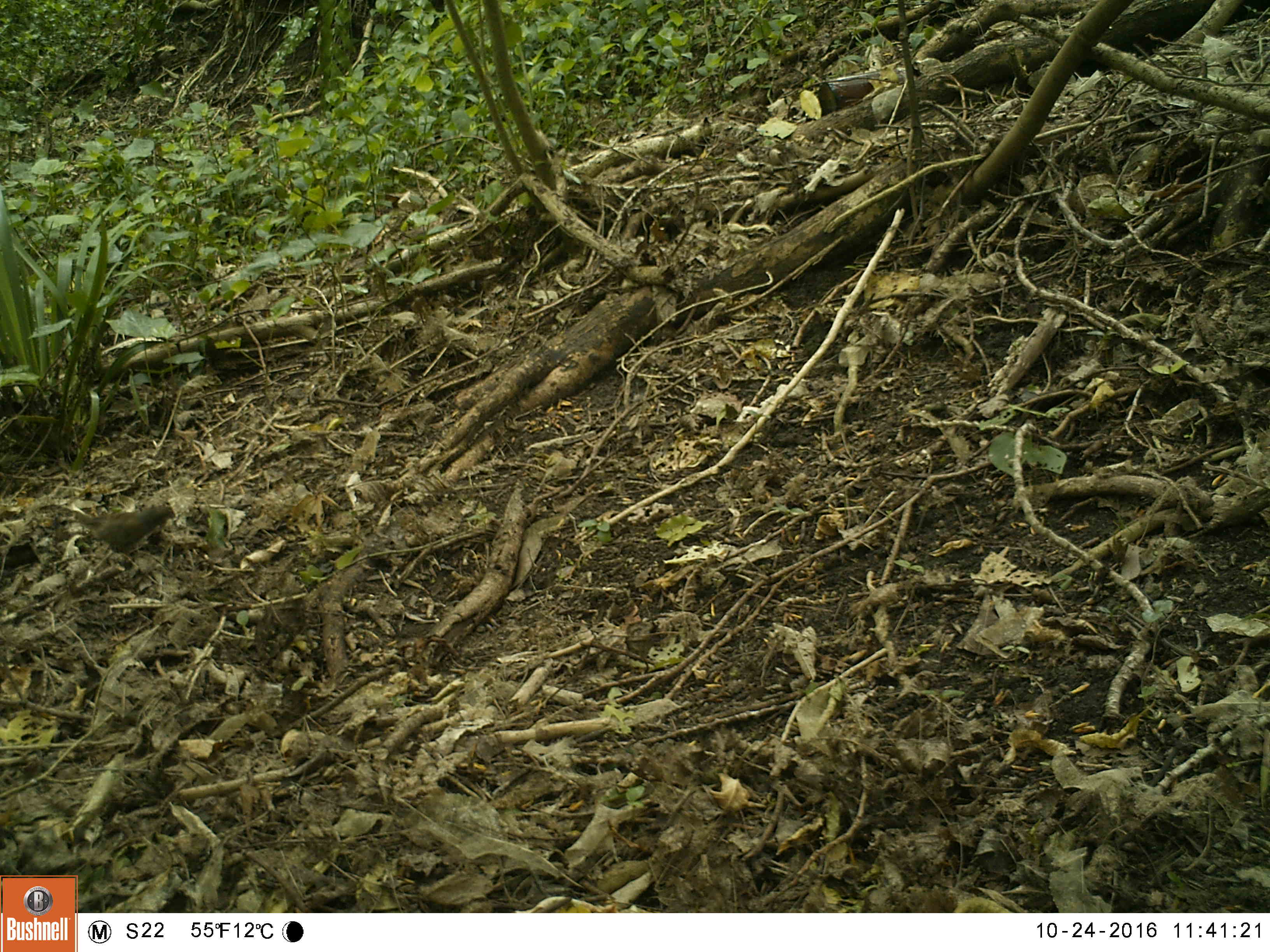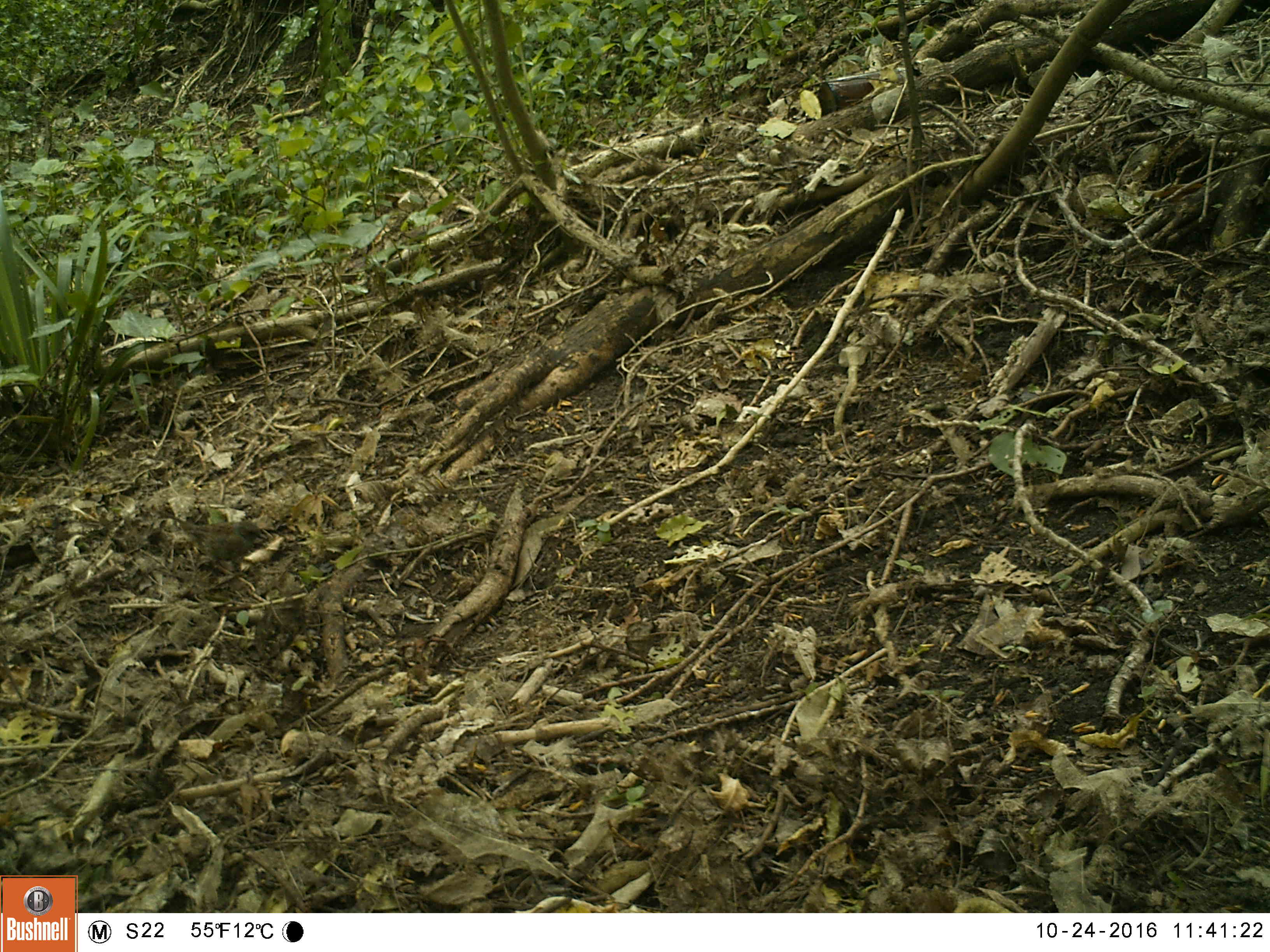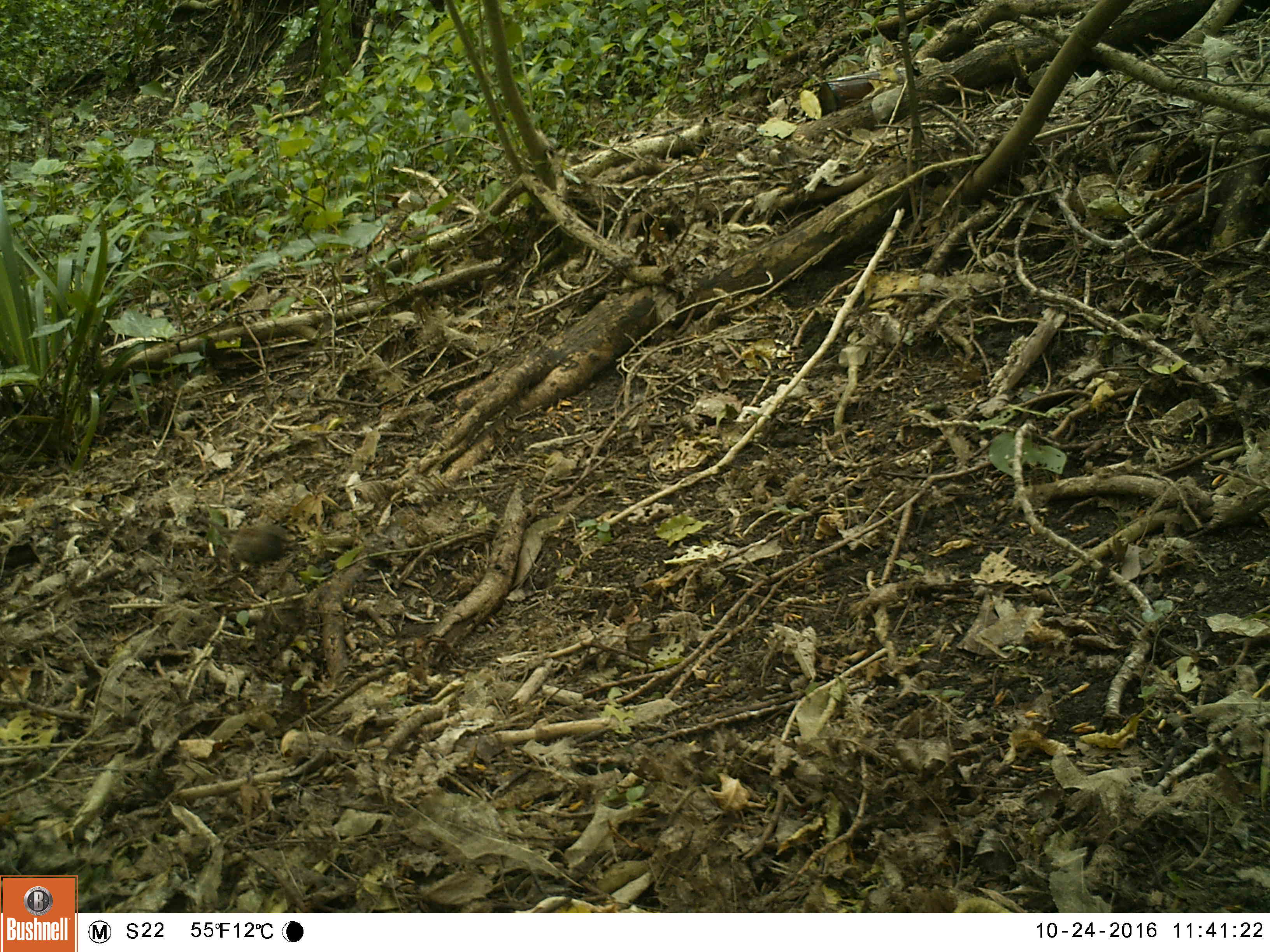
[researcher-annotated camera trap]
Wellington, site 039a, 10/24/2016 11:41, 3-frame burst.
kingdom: Animalia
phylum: Chordata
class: Aves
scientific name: Aves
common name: bird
Bird (Aves).